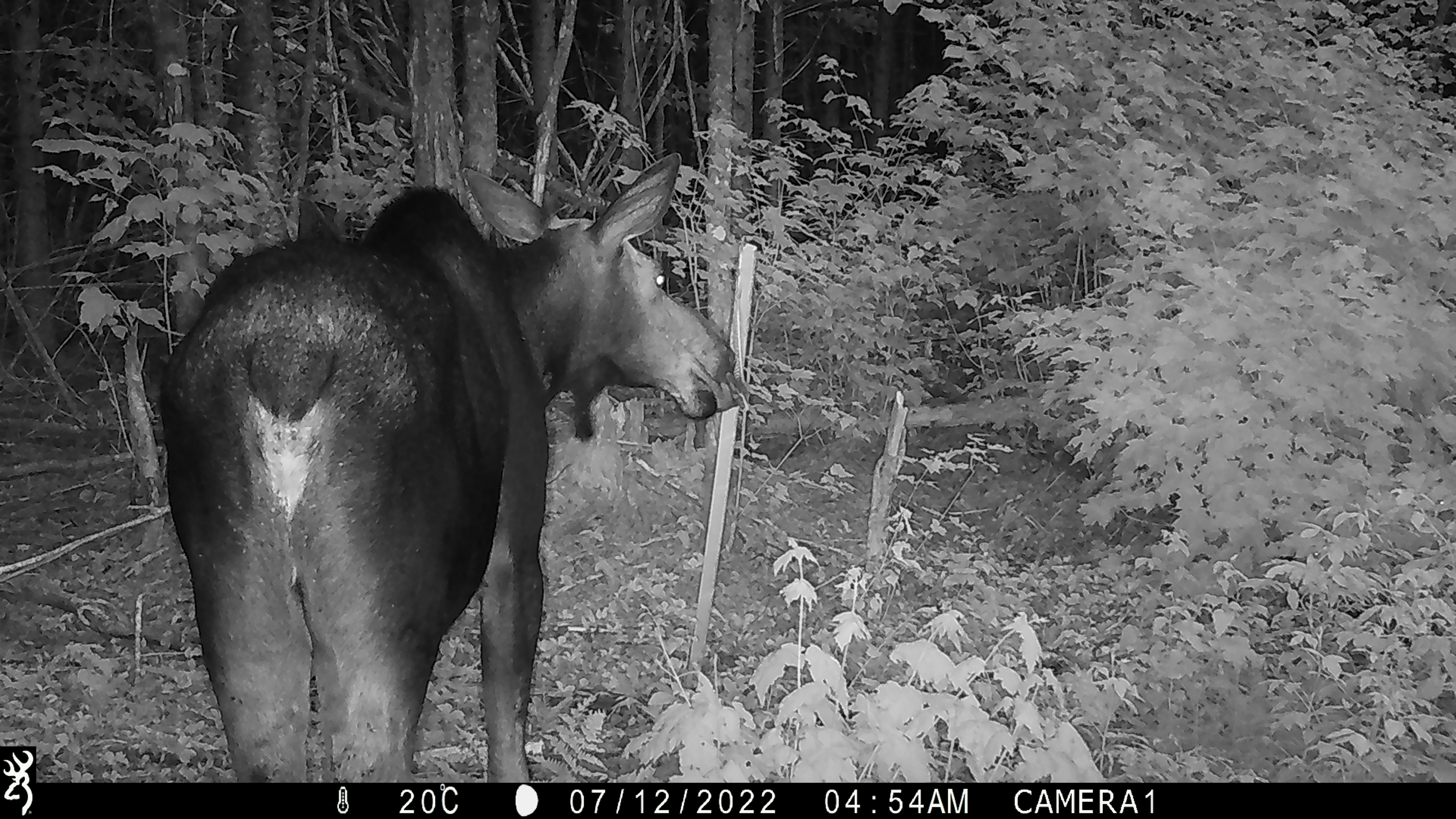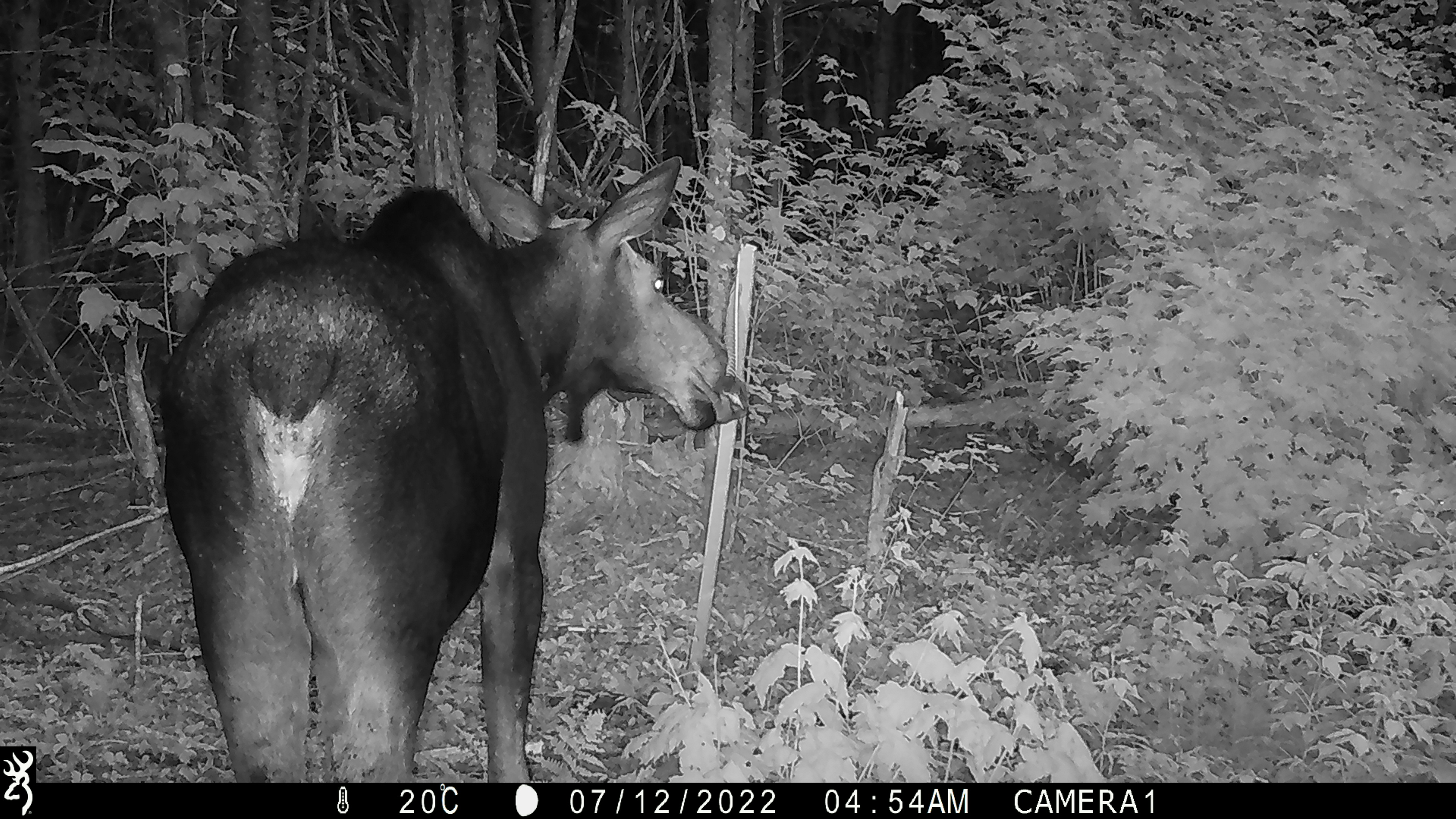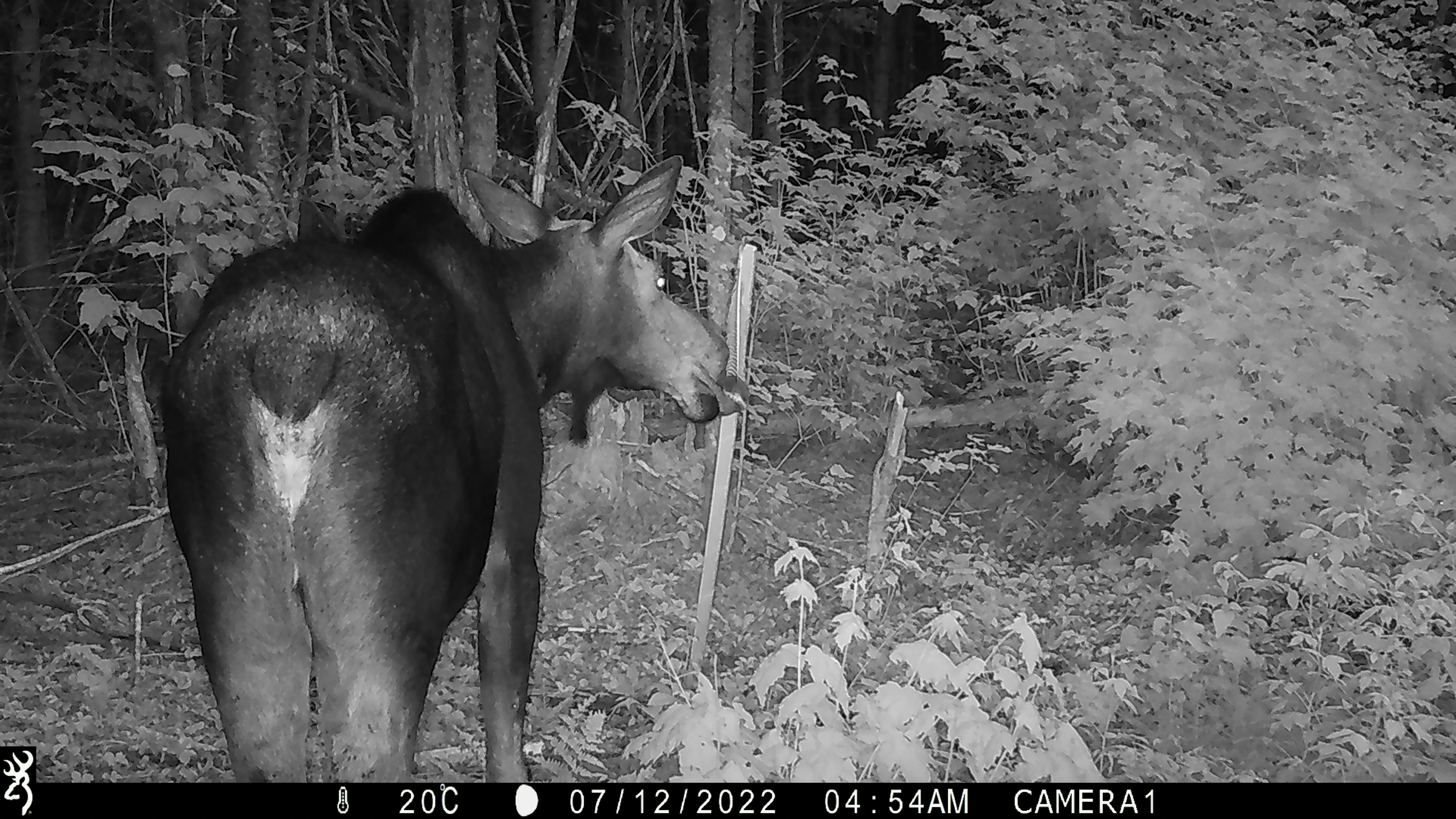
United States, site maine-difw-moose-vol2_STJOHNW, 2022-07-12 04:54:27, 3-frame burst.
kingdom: Animalia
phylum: Chordata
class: Mammalia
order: Artiodactyla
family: Cervidae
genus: Alces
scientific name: Alces alces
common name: moose